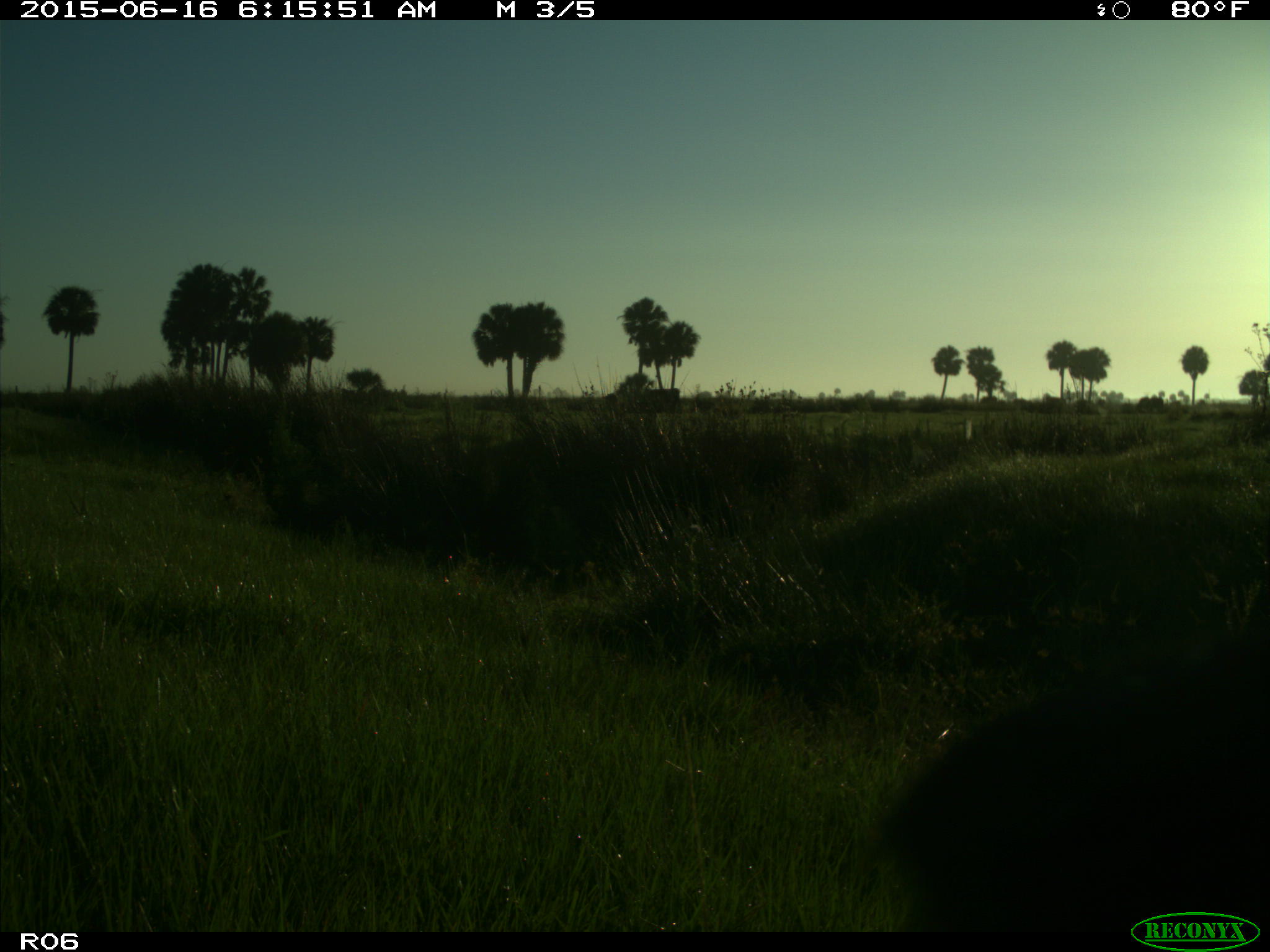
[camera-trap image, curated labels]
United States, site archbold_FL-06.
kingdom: Animalia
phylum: Chordata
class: Mammalia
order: Artiodactyla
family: Bovidae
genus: Bos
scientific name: Bos taurus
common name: domestic cow